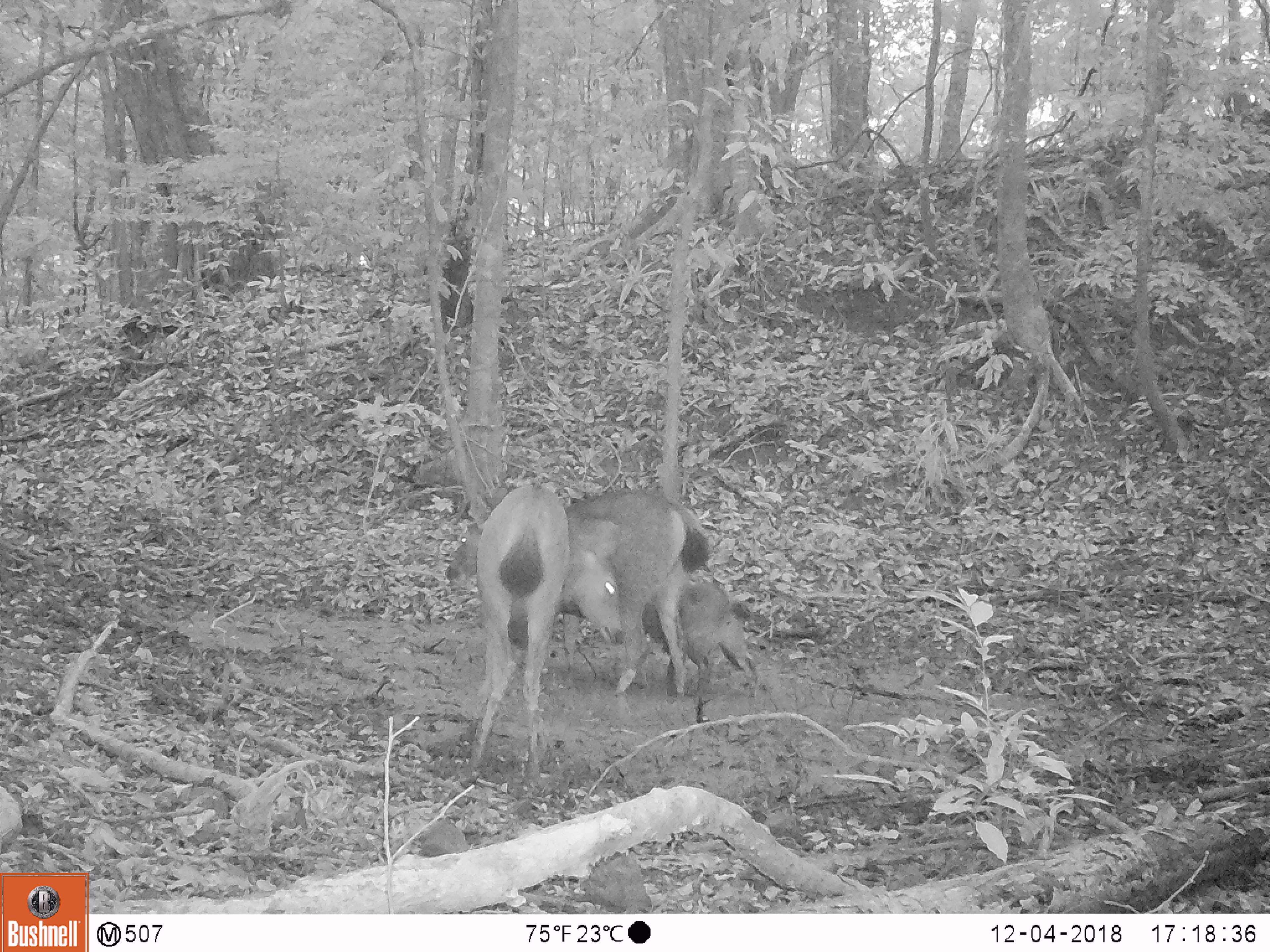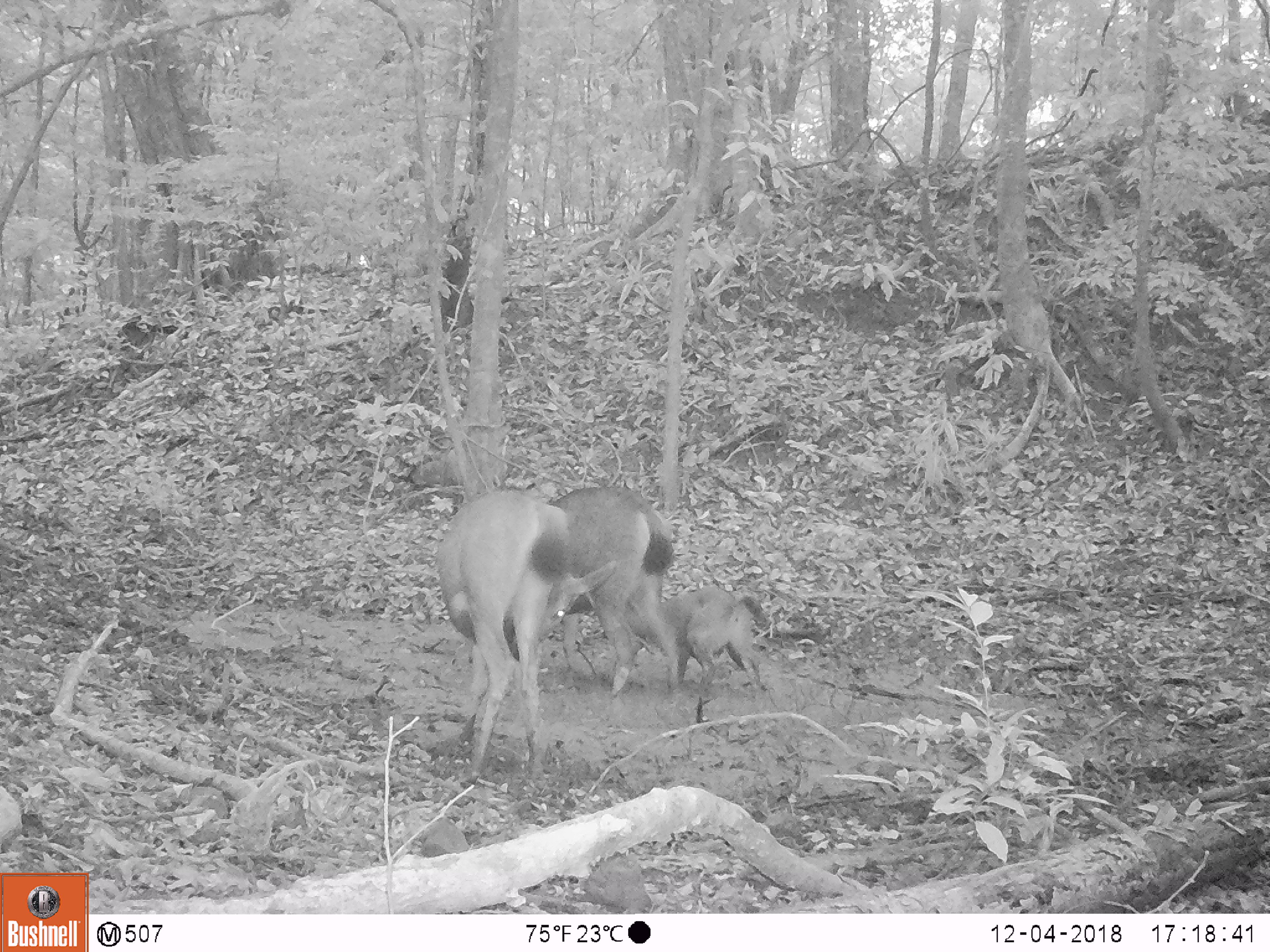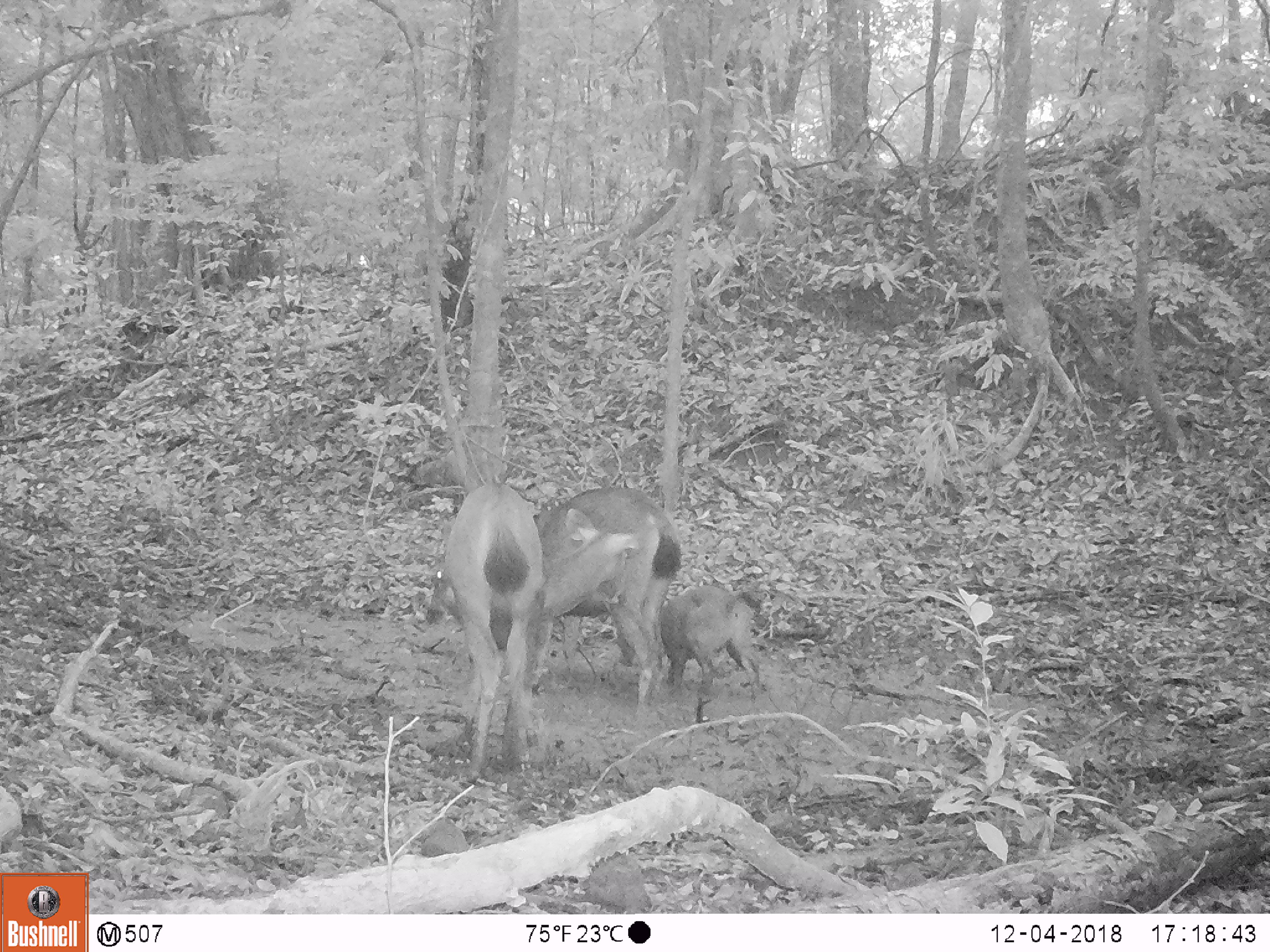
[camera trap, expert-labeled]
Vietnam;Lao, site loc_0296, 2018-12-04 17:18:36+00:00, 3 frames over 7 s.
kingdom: Animalia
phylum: Chordata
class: Mammalia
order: Artiodactyla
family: Cervidae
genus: Rusa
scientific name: Rusa unicolor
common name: sambar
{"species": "sambar (Rusa unicolor)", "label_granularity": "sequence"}